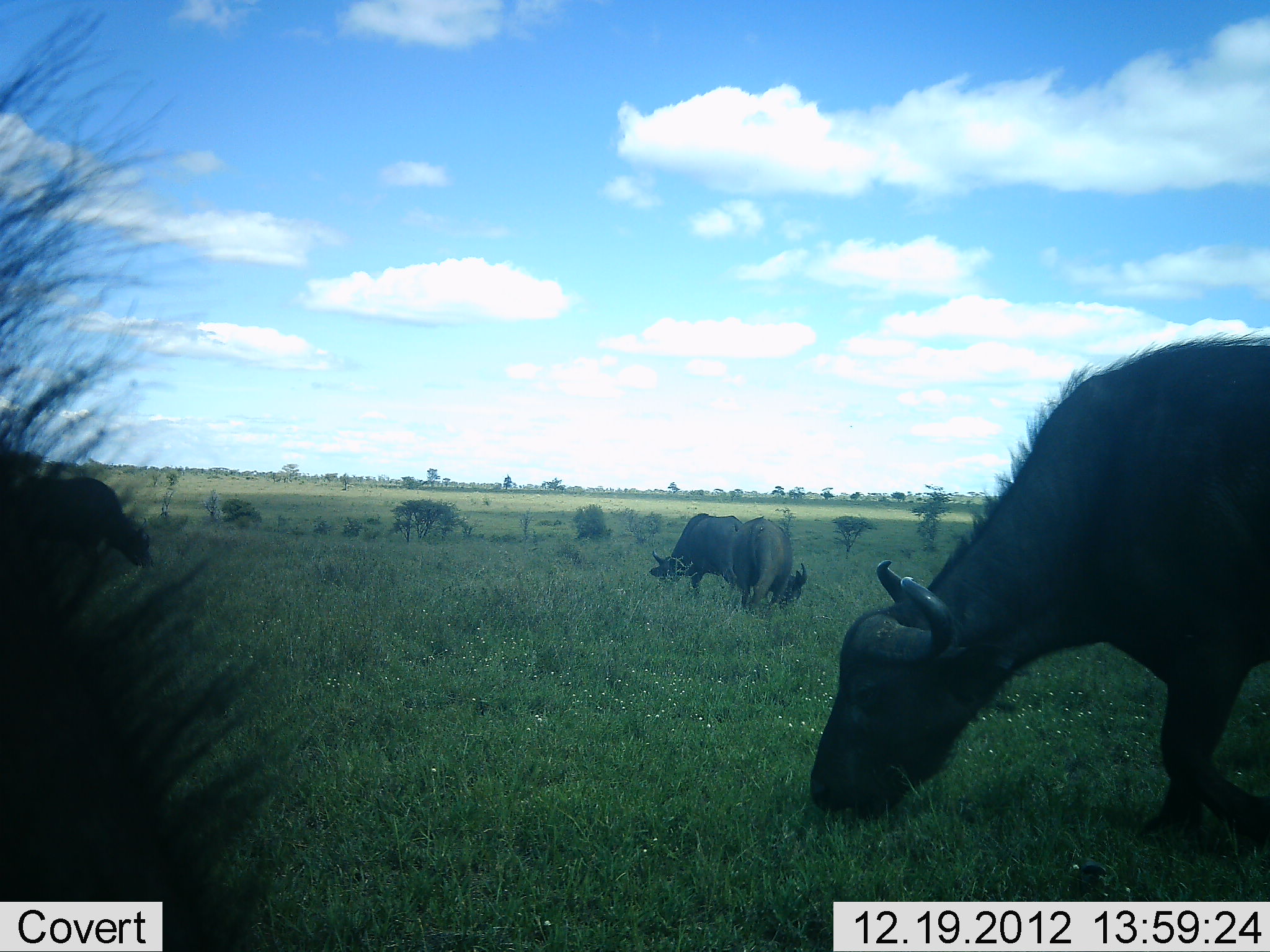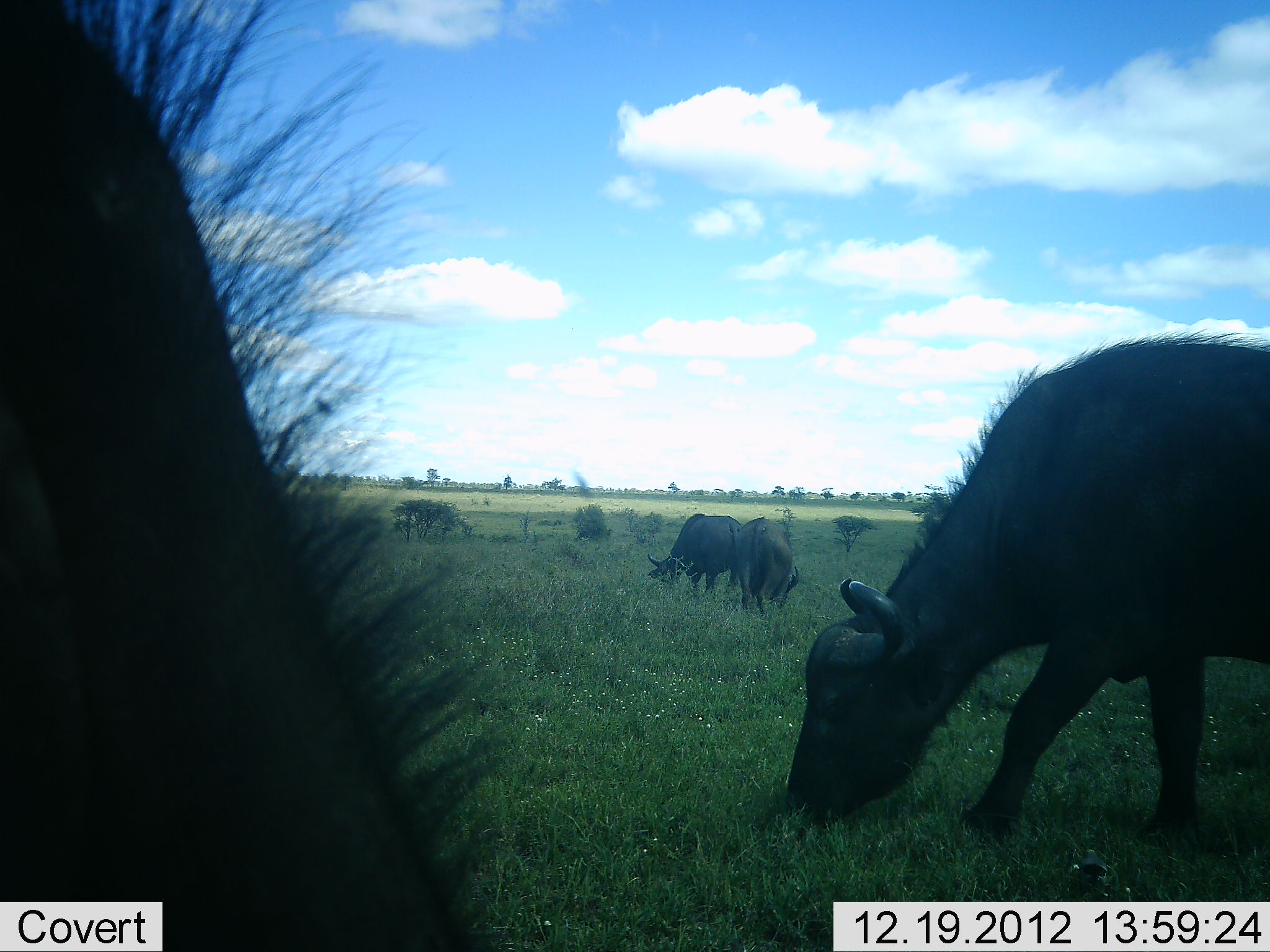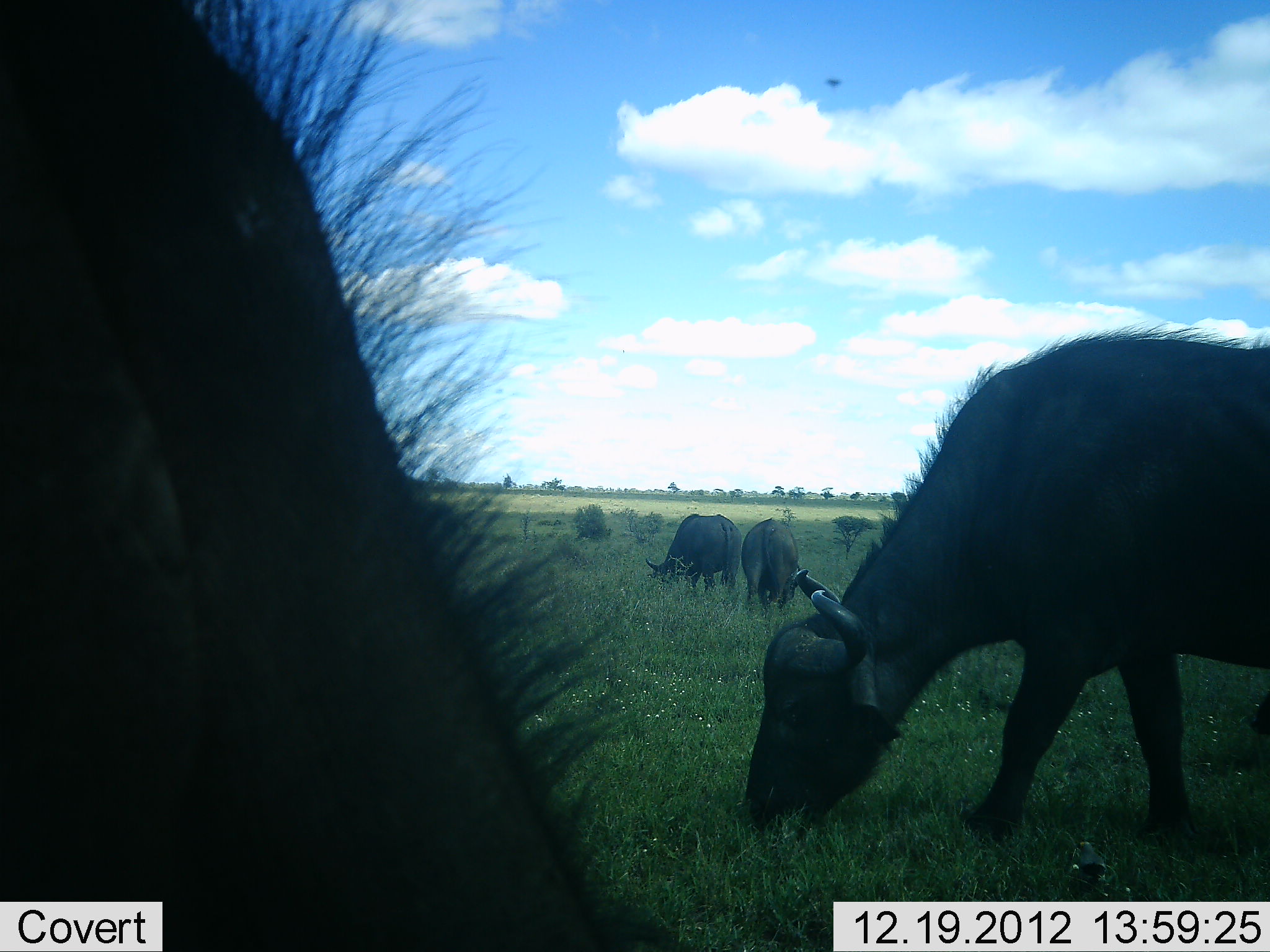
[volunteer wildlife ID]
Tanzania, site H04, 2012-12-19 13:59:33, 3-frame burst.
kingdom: Animalia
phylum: Chordata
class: Mammalia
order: Artiodactyla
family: Bovidae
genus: Syncerus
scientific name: Syncerus caffer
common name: cape buffalo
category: buffalo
Buffalo (cape buffalo) (Syncerus caffer), count 4. Behavior (volunteer vote fractions): standing 23%, resting 0%, moving 8%, interacting 0%. Young present (vote fraction): 0%. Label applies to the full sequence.